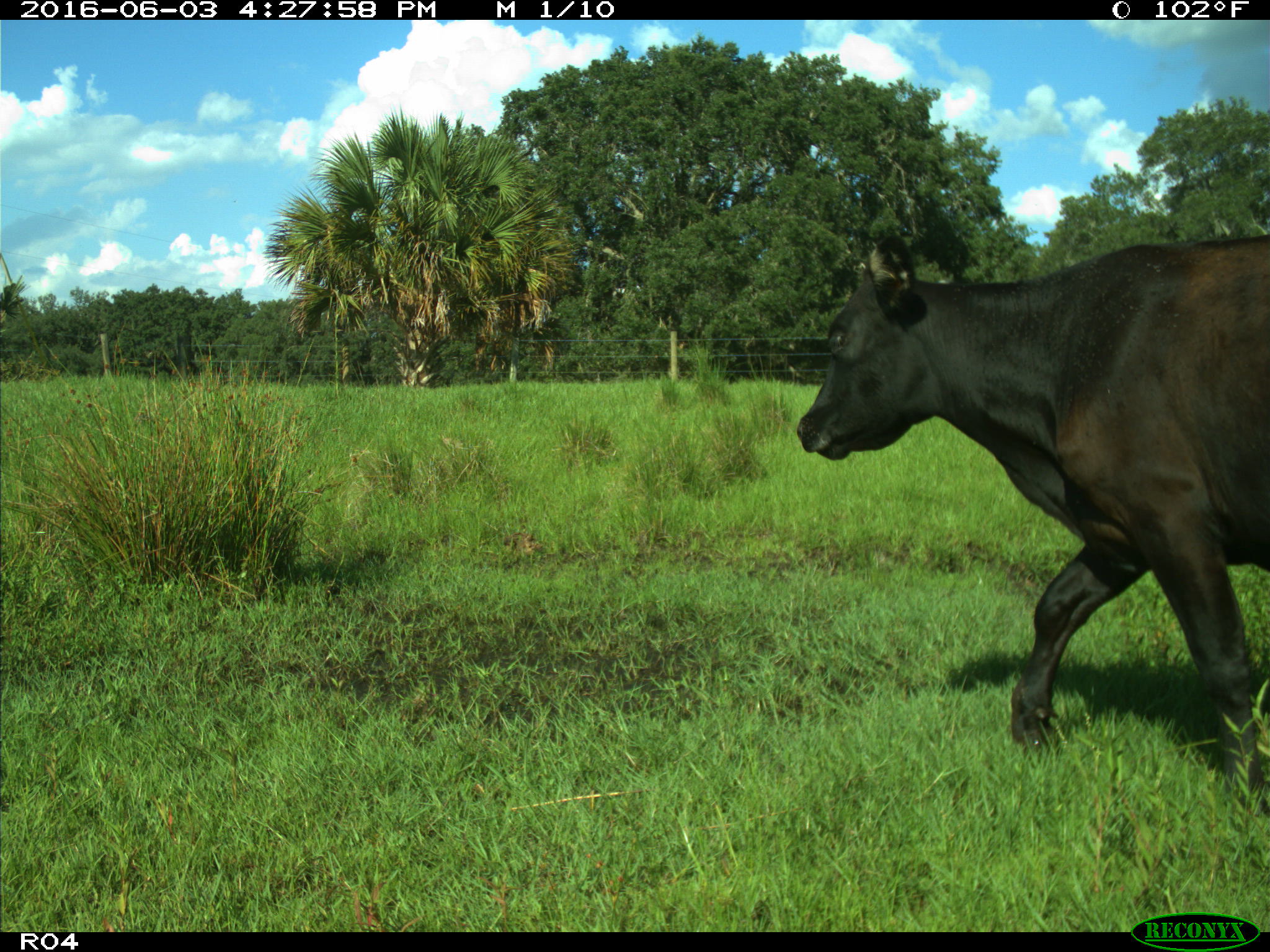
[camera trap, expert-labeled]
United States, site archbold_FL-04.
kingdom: Animalia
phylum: Chordata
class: Mammalia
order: Artiodactyla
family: Bovidae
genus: Bos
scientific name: Bos taurus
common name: domestic cow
Bos taurus (domestic cow).